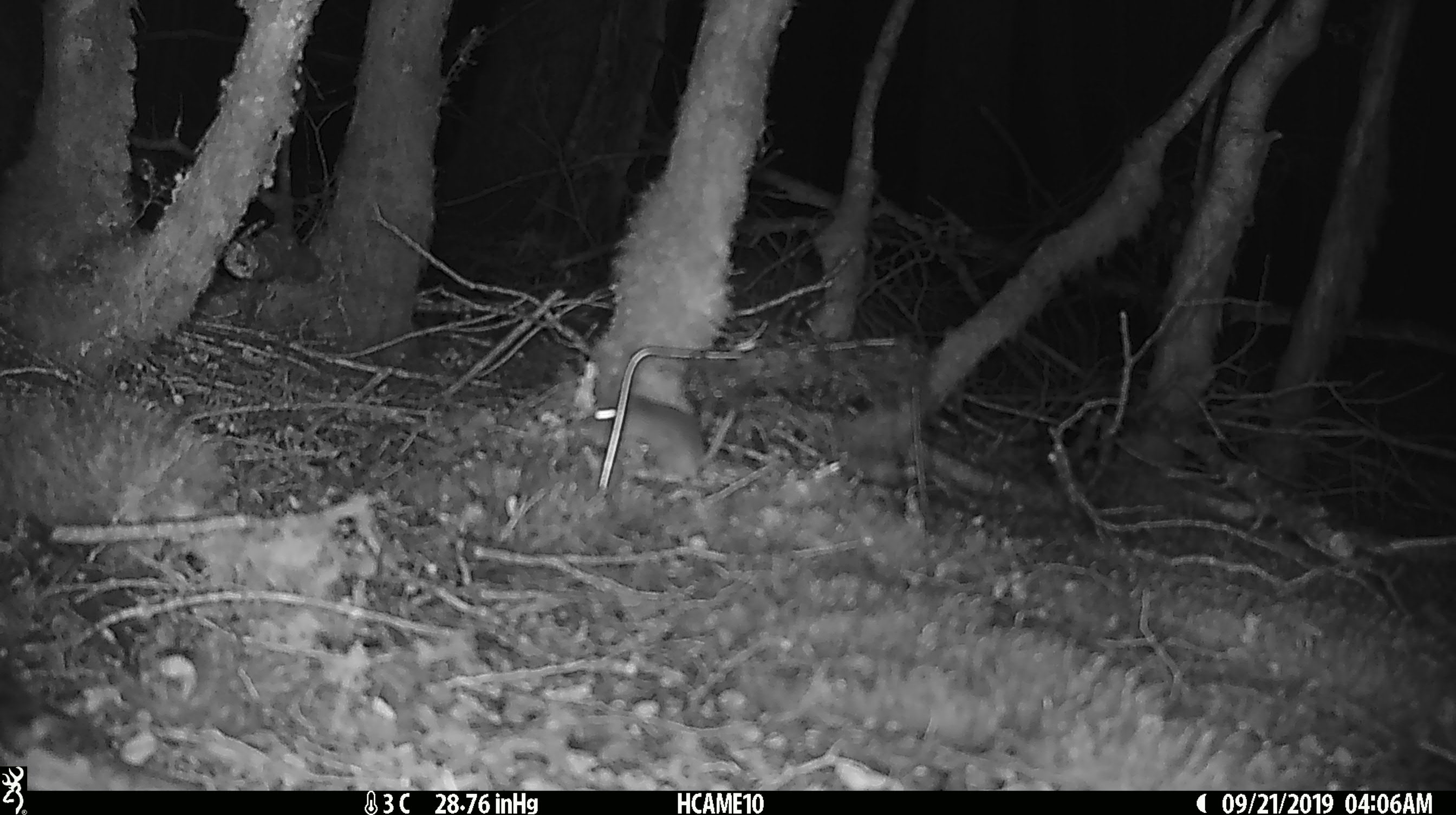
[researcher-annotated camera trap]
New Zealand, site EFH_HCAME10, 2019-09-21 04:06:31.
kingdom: Animalia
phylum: Chordata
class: Mammalia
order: Rodentia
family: Muridae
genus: Mus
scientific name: Mus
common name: mouse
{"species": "mouse (Mus)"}